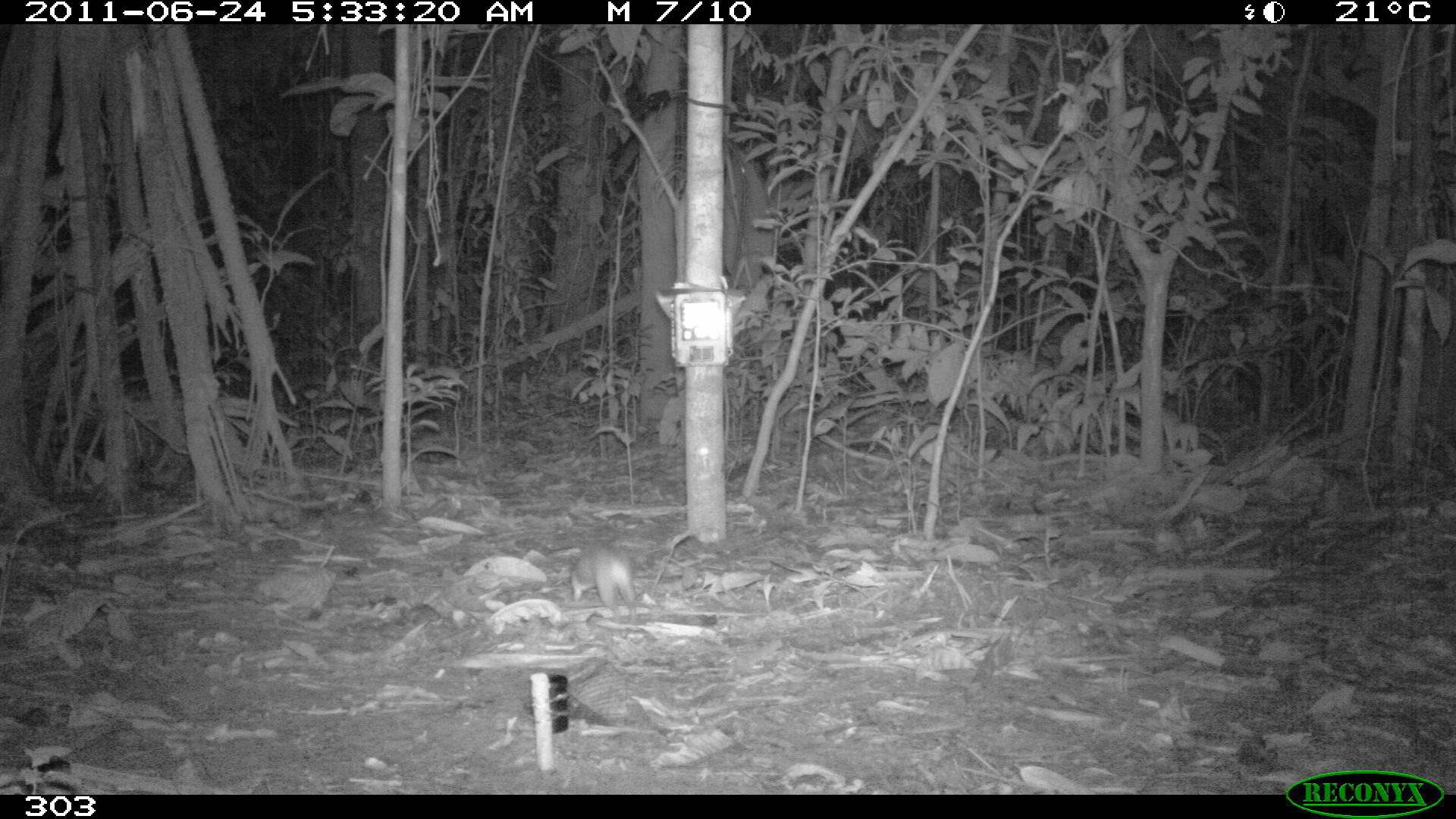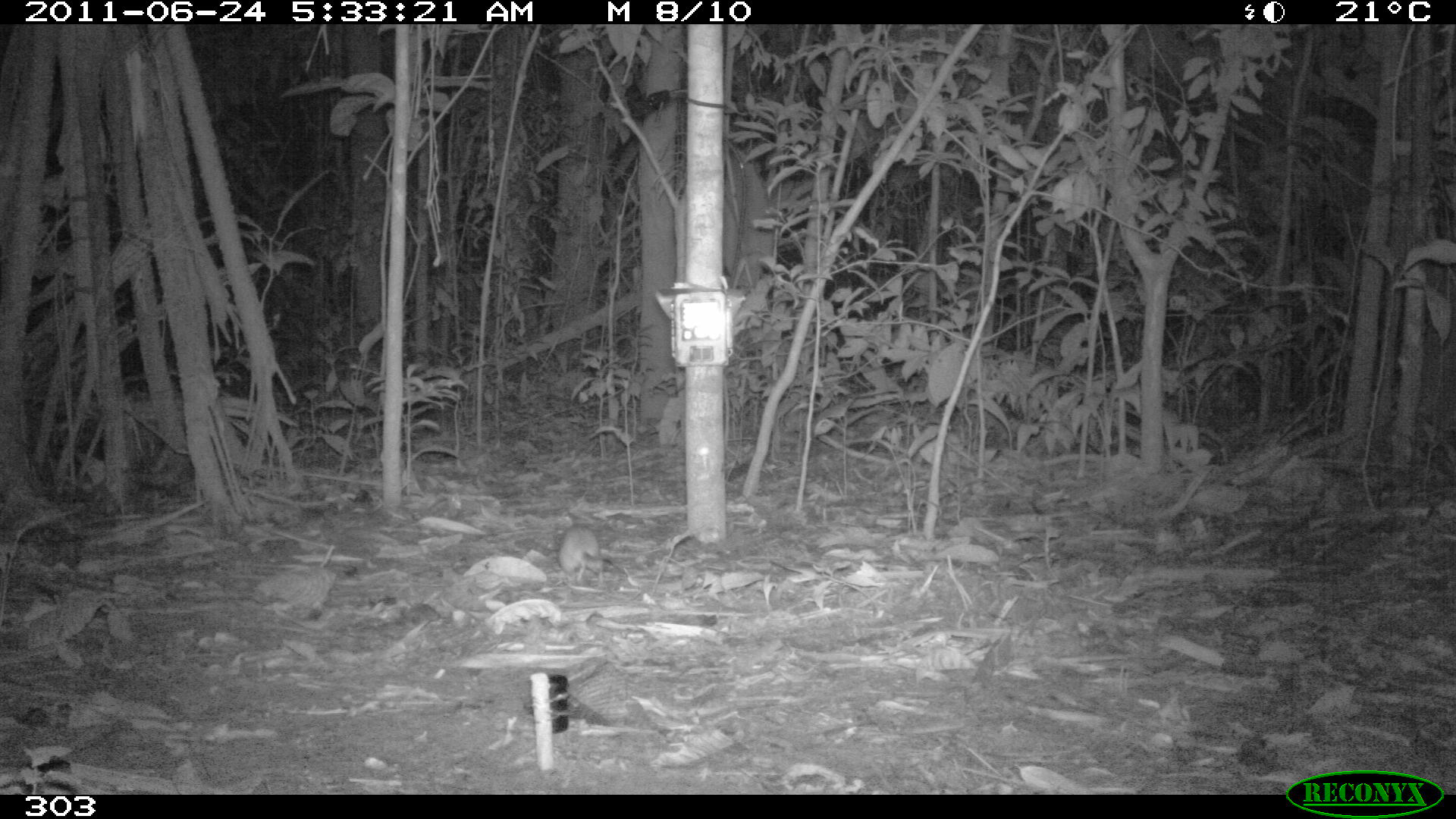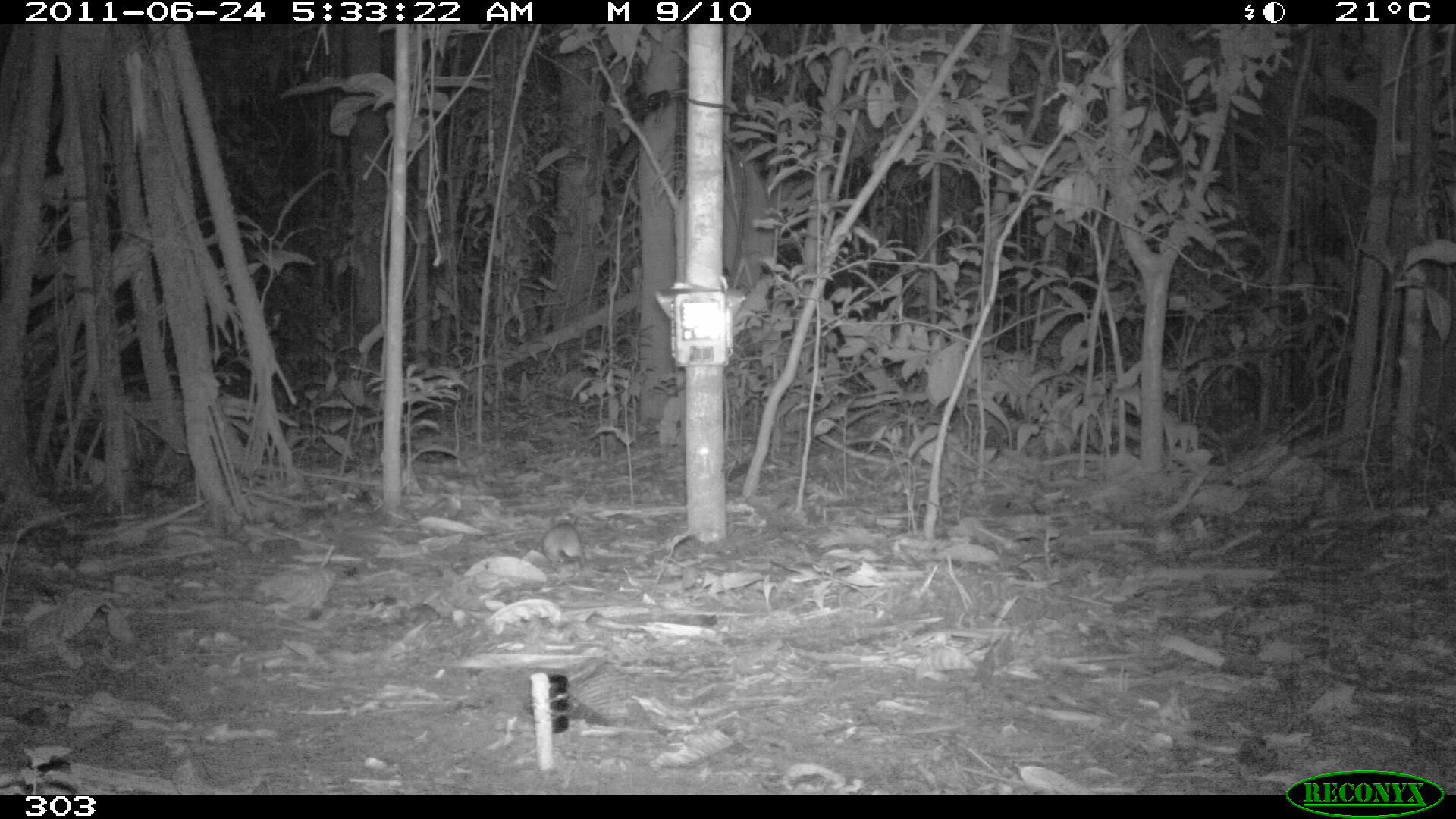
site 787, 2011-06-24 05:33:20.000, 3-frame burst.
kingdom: Animalia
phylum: Chordata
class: Mammalia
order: Rodentia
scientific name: Rodentia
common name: rodents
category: unknown rodent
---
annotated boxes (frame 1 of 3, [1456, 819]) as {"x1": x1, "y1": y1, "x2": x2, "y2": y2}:
unknown rodent: {"x1": 569, "y1": 541, "x2": 636, "y2": 624}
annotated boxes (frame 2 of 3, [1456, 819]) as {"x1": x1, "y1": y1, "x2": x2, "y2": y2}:
unknown rodent: {"x1": 557, "y1": 524, "x2": 603, "y2": 585}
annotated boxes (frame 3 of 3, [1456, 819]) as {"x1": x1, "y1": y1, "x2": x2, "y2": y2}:
unknown rodent: {"x1": 540, "y1": 514, "x2": 586, "y2": 567}